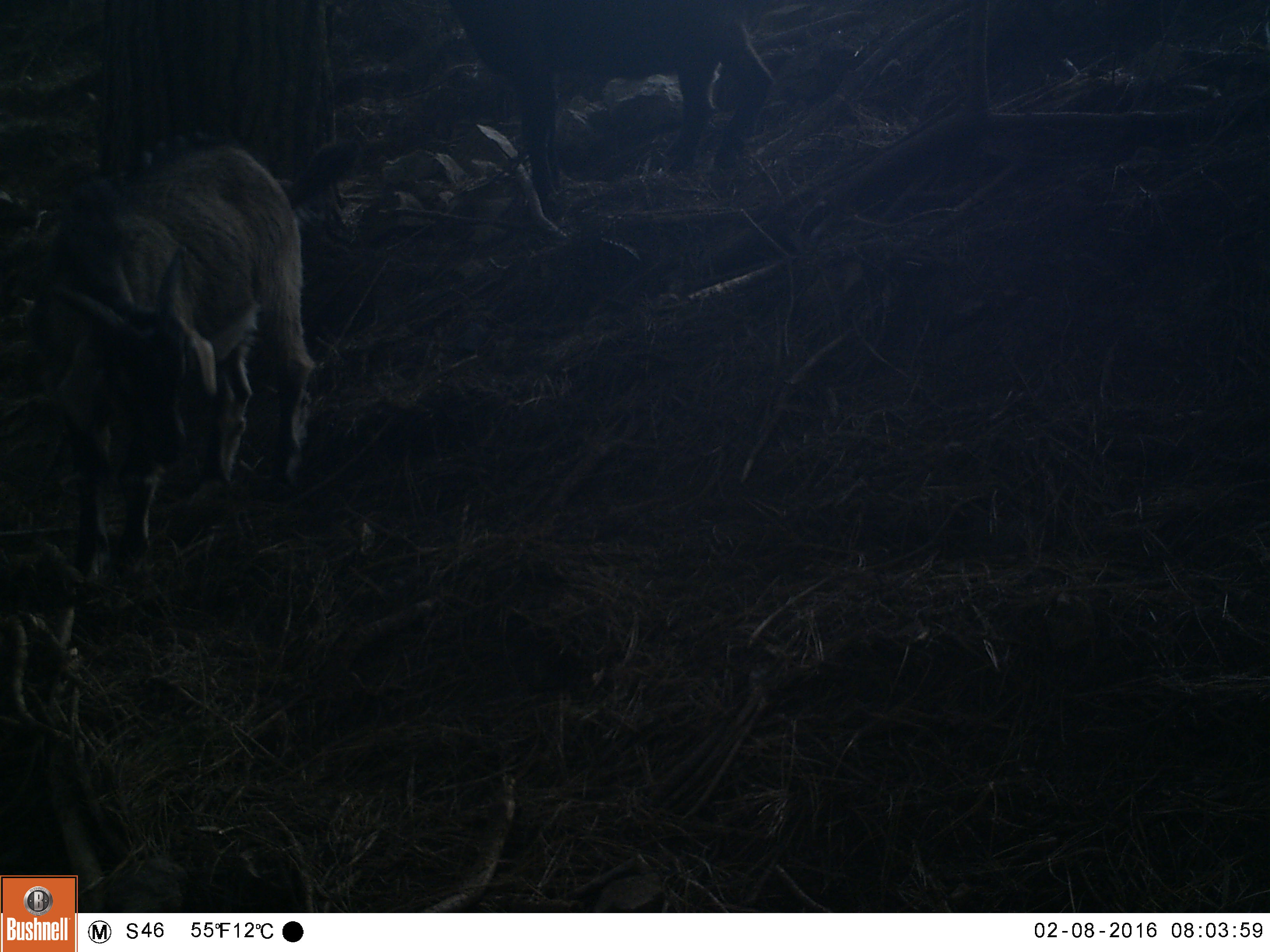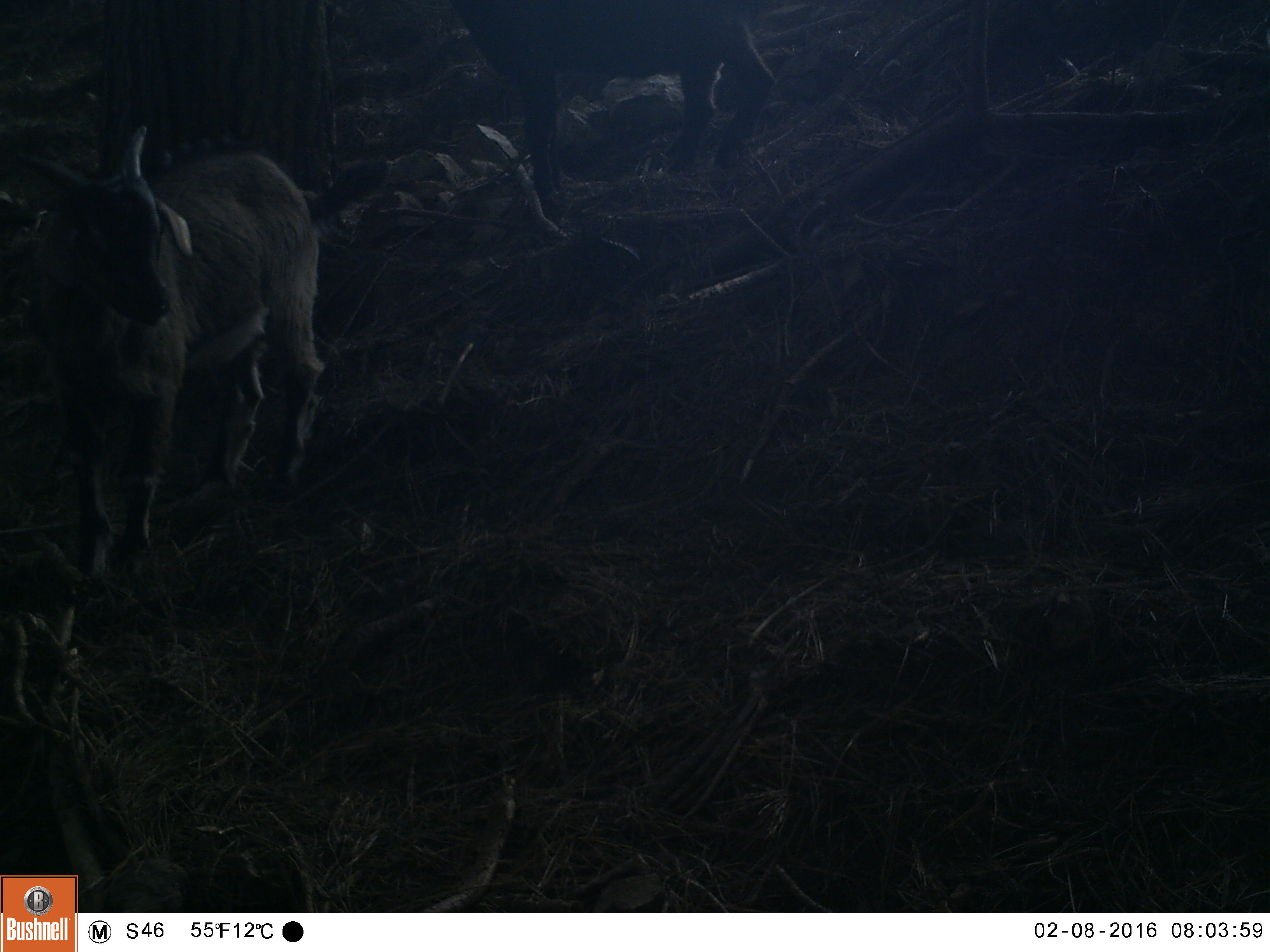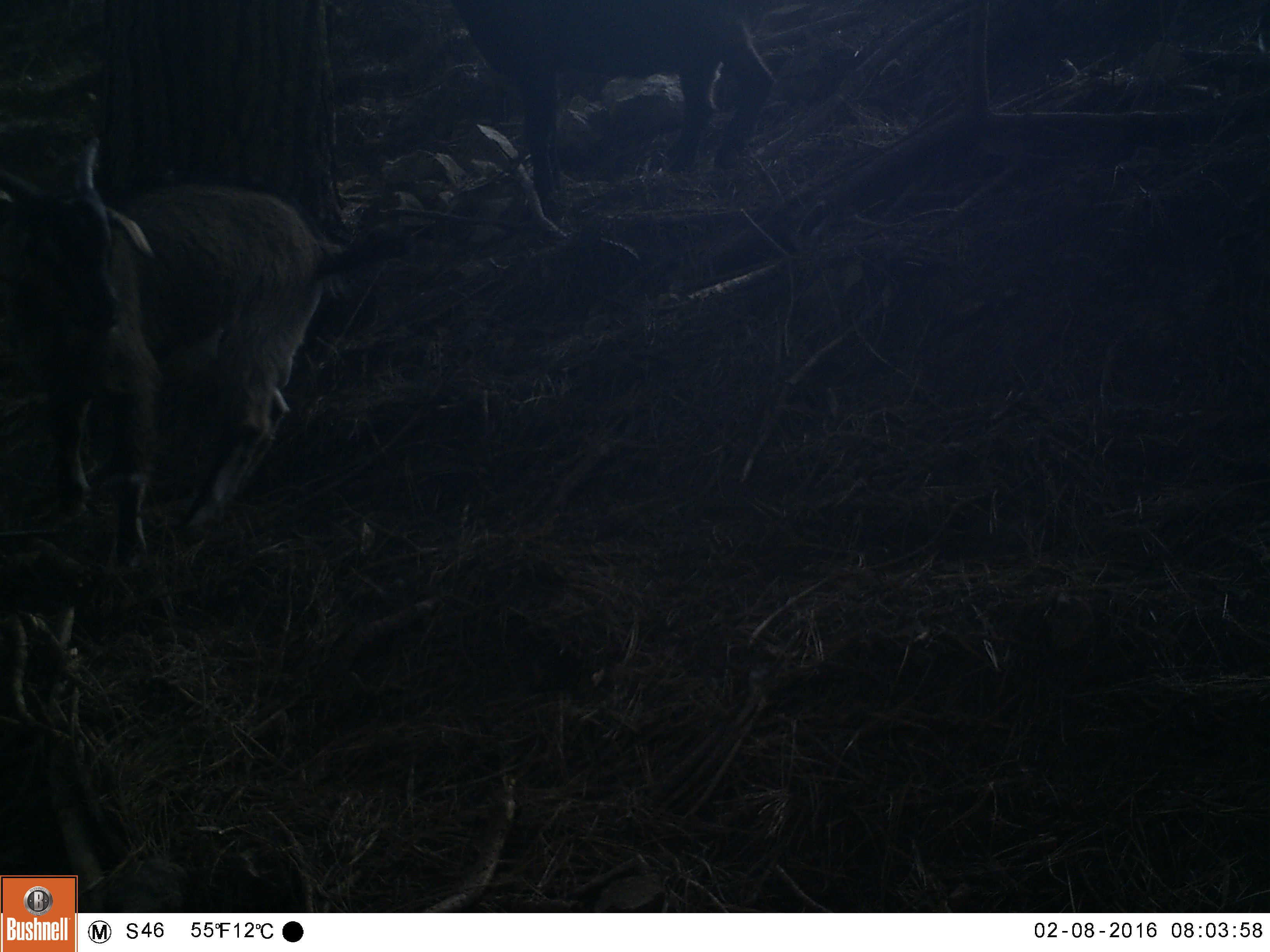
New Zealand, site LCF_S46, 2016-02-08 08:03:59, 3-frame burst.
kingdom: Animalia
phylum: Chordata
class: Mammalia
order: Artiodactyla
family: Bovidae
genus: Capra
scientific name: Capra hircus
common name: goat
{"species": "goat (Capra hircus)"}